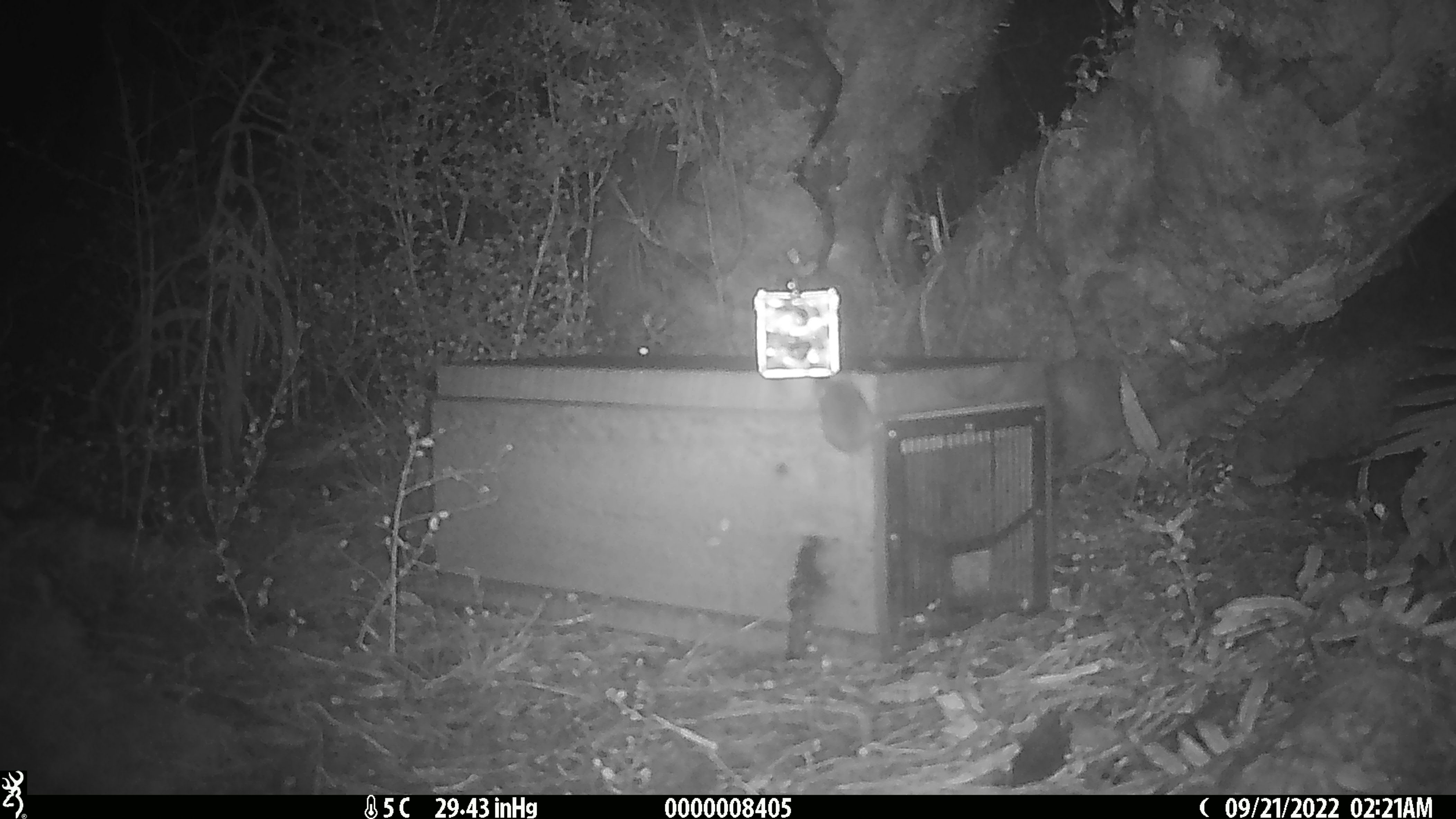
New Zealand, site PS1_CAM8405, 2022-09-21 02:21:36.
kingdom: Animalia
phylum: Chordata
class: Mammalia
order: Rodentia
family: Muridae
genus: Mus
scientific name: Mus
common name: mouse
Mouse (Mus).